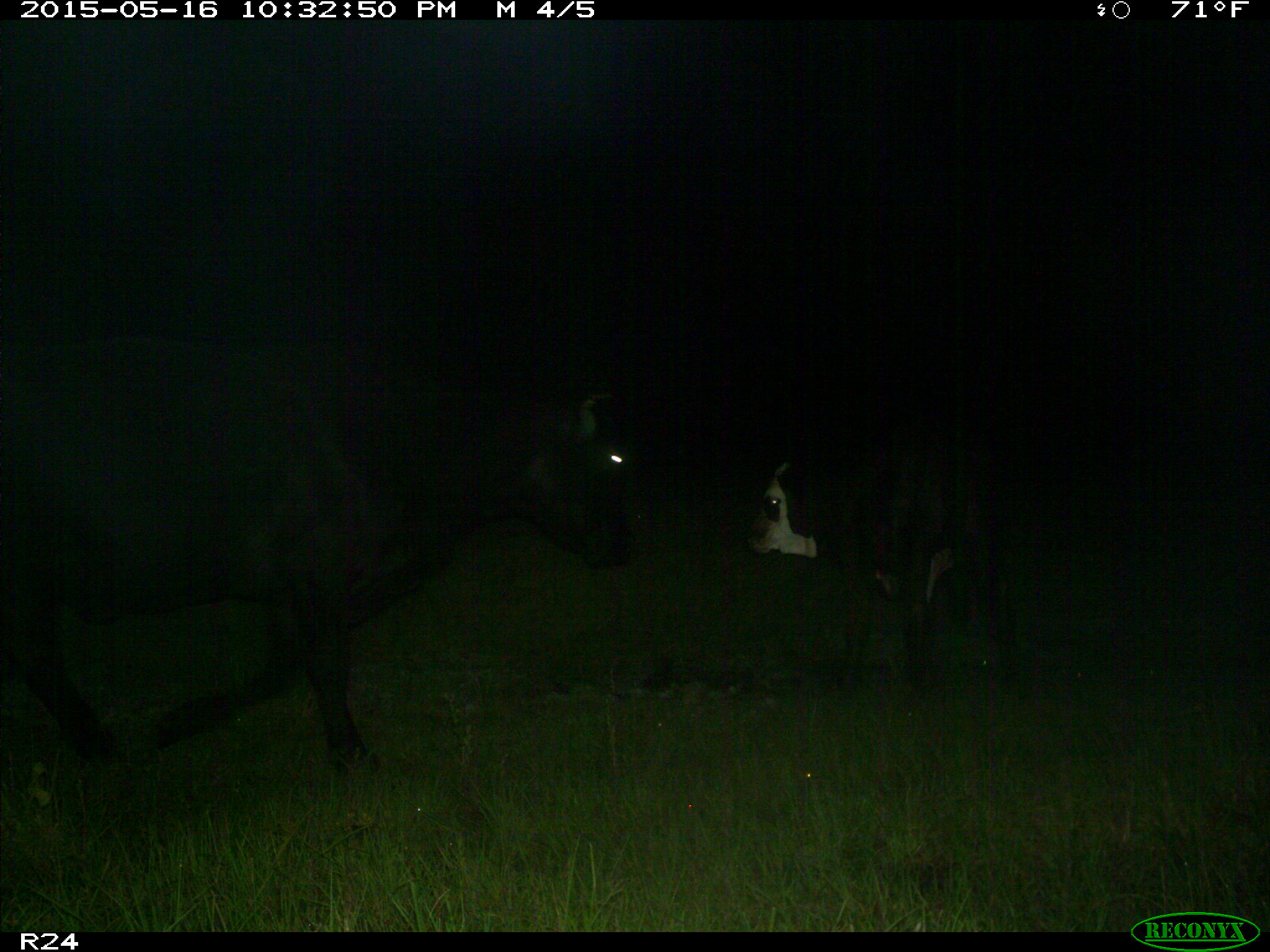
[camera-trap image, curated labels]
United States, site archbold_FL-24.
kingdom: Animalia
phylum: Chordata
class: Mammalia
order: Artiodactyla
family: Bovidae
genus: Bos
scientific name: Bos taurus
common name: domestic cow